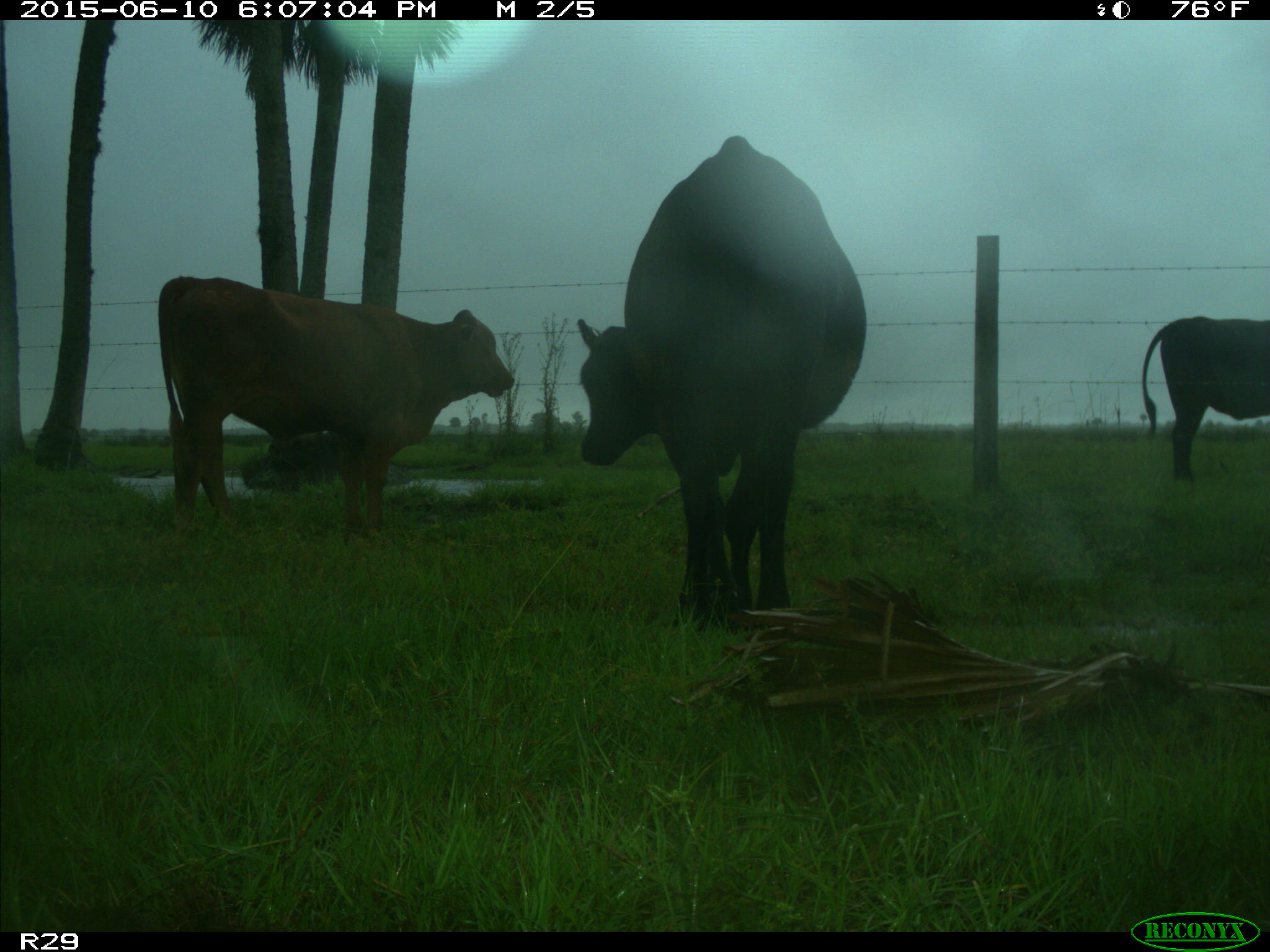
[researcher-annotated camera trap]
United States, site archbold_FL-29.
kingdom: Animalia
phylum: Chordata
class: Mammalia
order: Artiodactyla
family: Bovidae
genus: Bos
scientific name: Bos taurus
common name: domestic cow